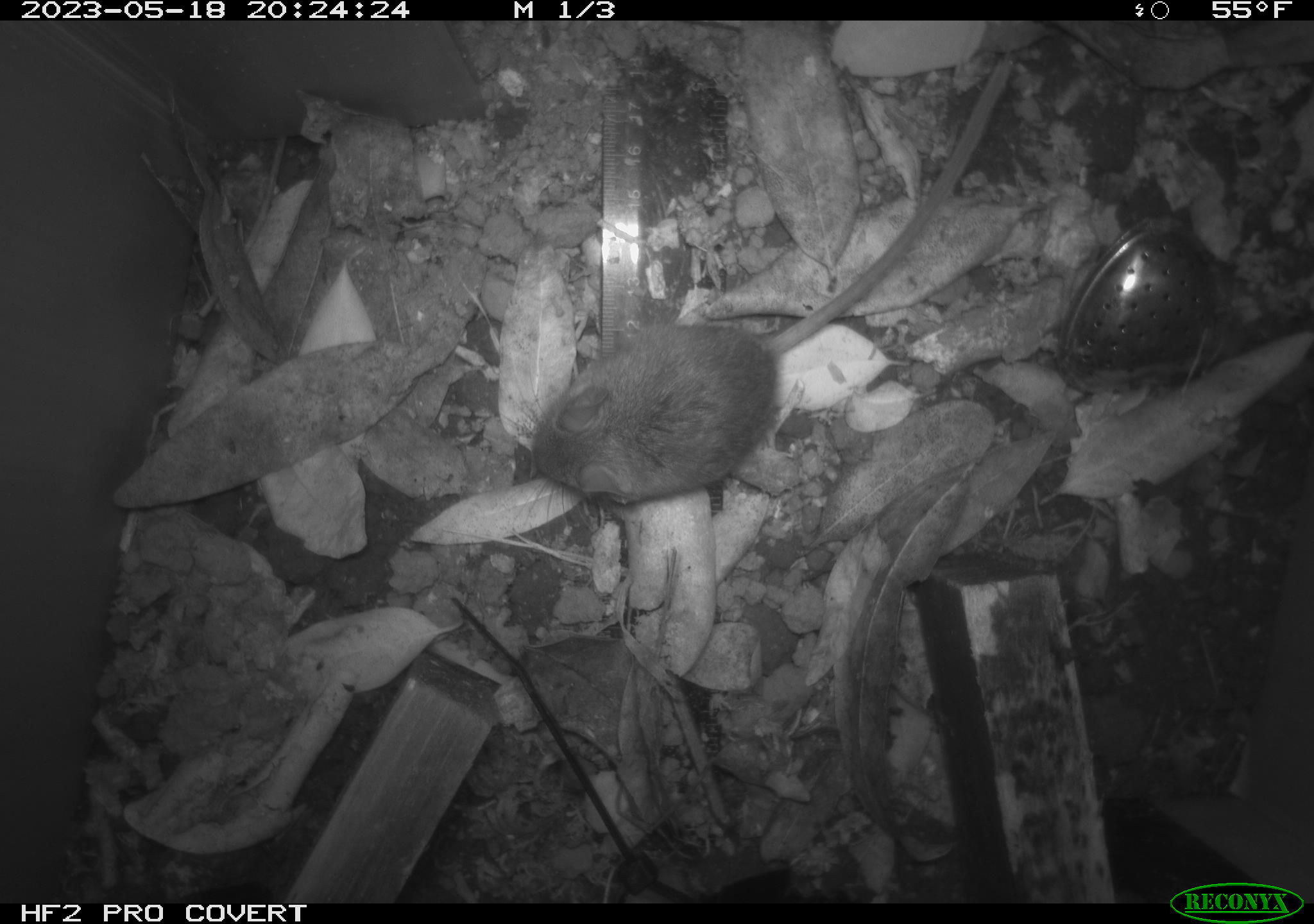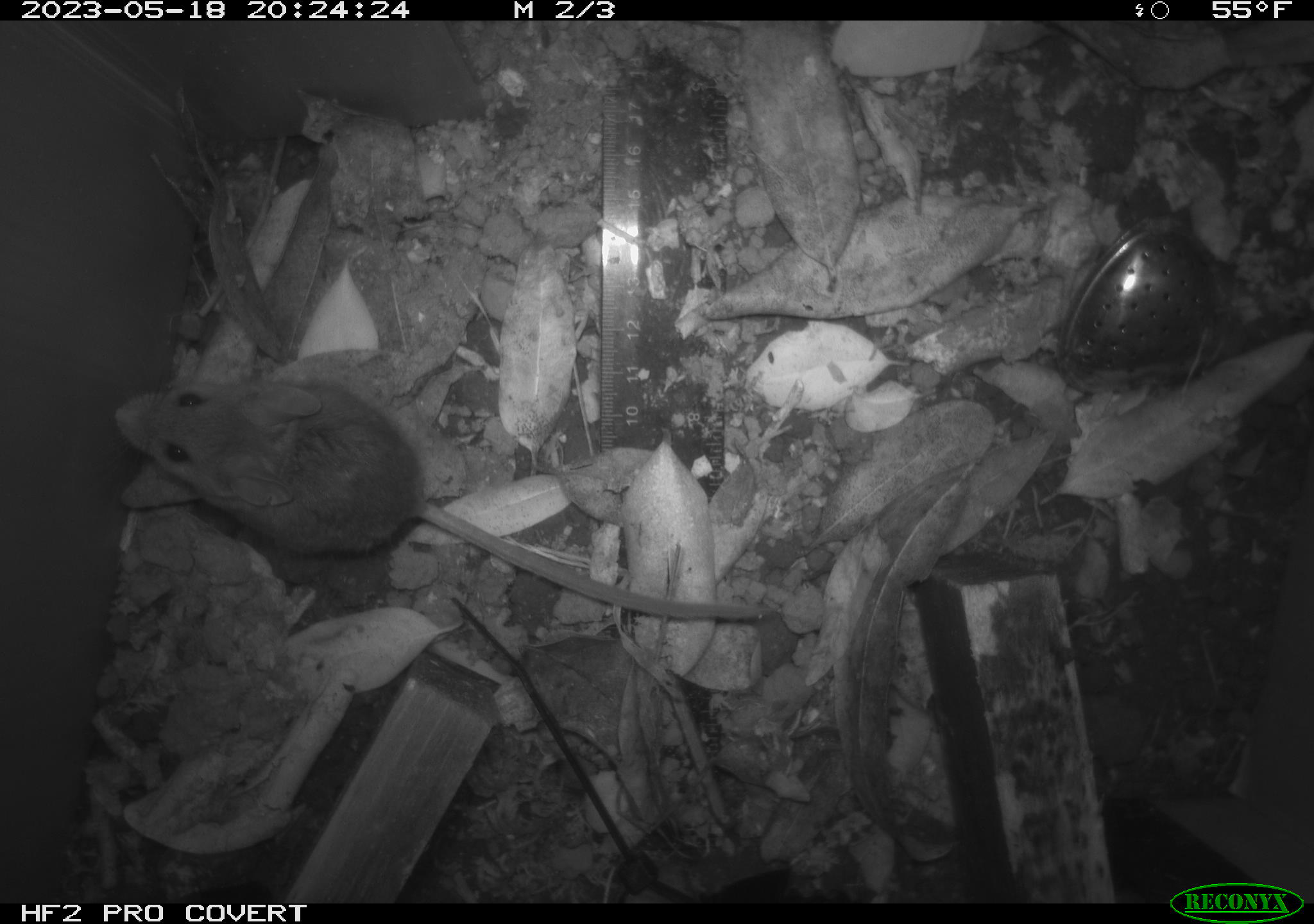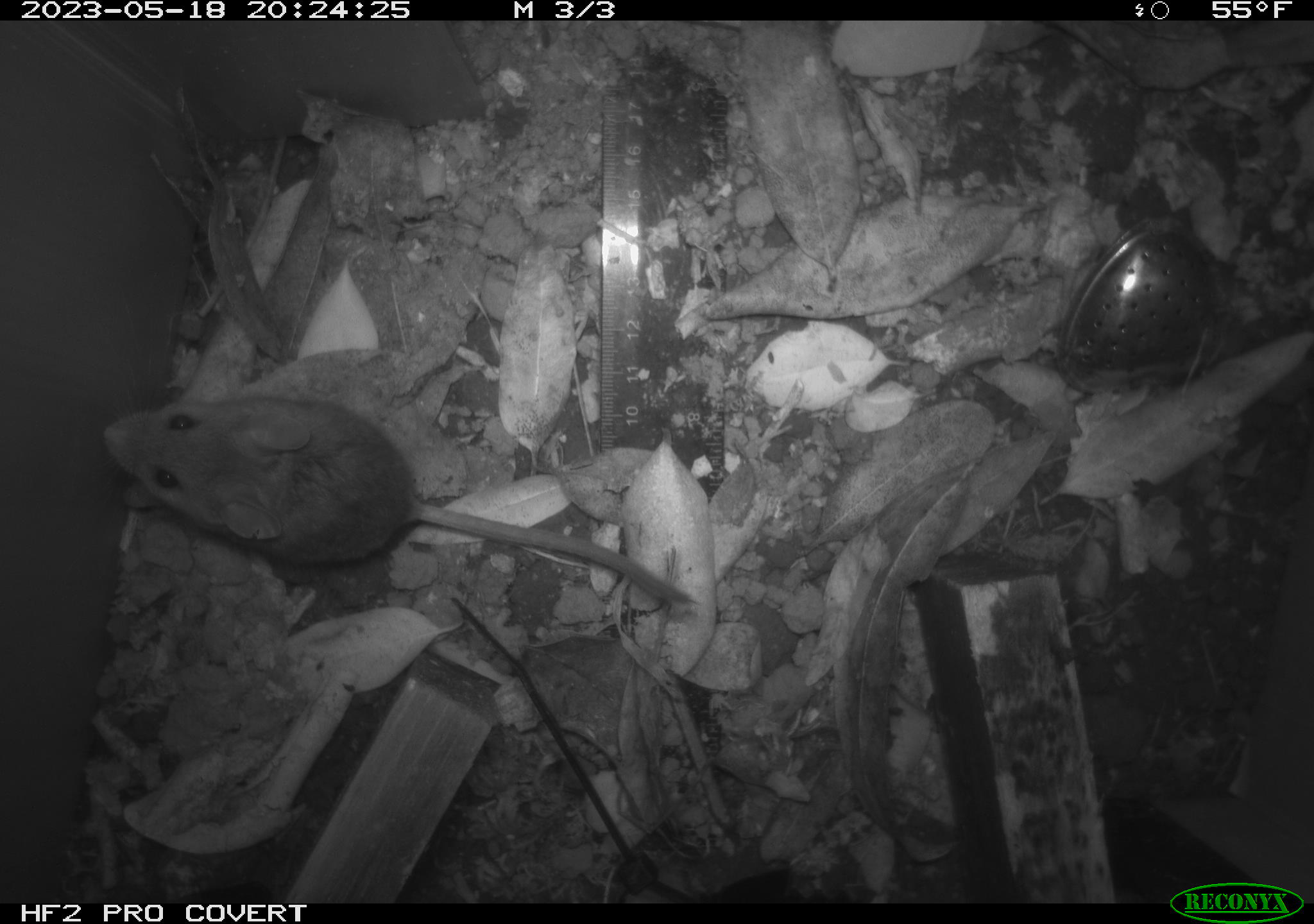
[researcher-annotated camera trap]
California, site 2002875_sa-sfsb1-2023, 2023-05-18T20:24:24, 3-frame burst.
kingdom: Animalia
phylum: Chordata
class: Mammalia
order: Rodentia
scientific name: Rodentia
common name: mouse species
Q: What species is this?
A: Mouse species (Rodentia).